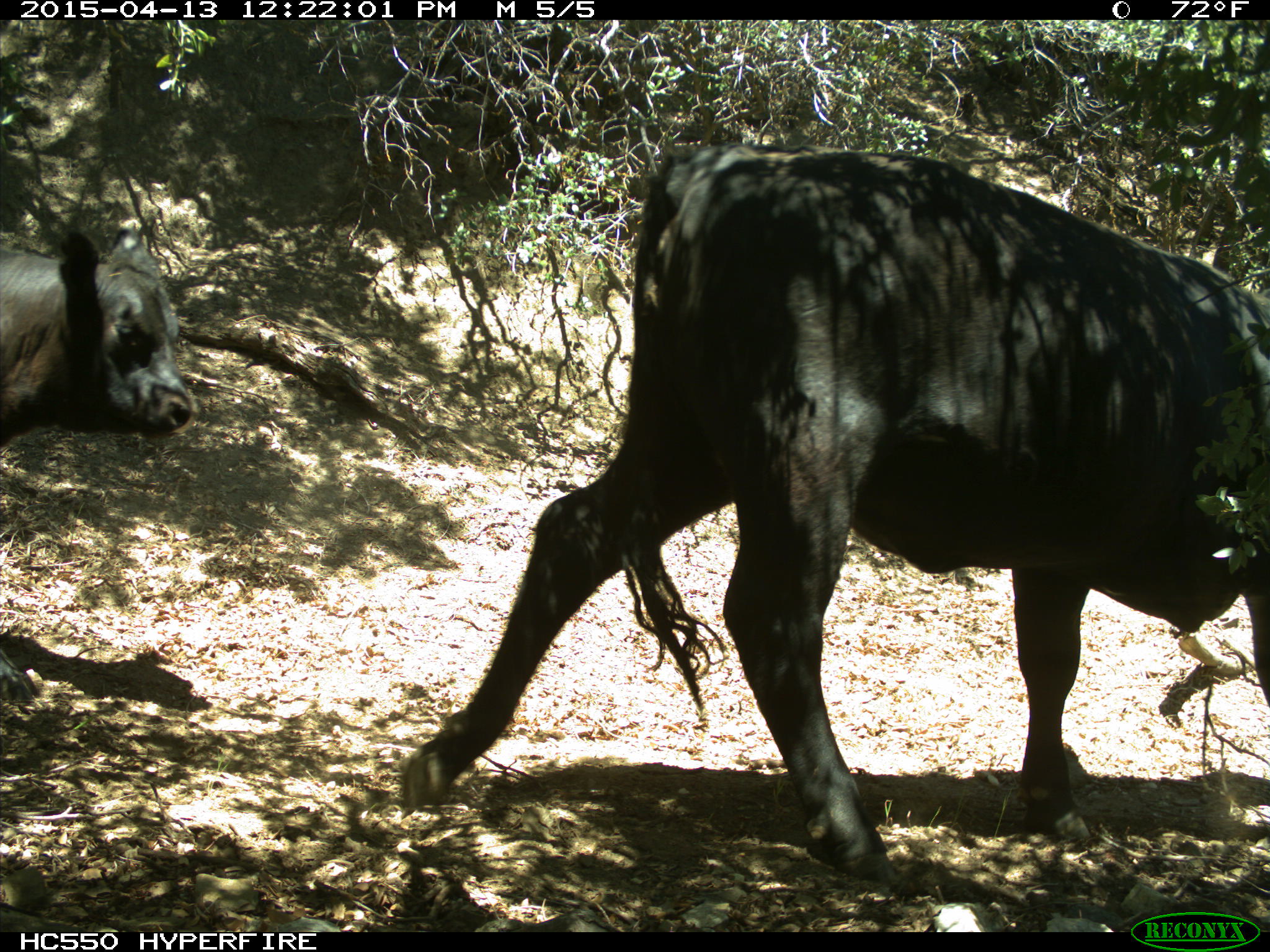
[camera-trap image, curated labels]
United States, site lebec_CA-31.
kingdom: Animalia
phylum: Chordata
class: Mammalia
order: Artiodactyla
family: Bovidae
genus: Bos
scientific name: Bos taurus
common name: domestic cow